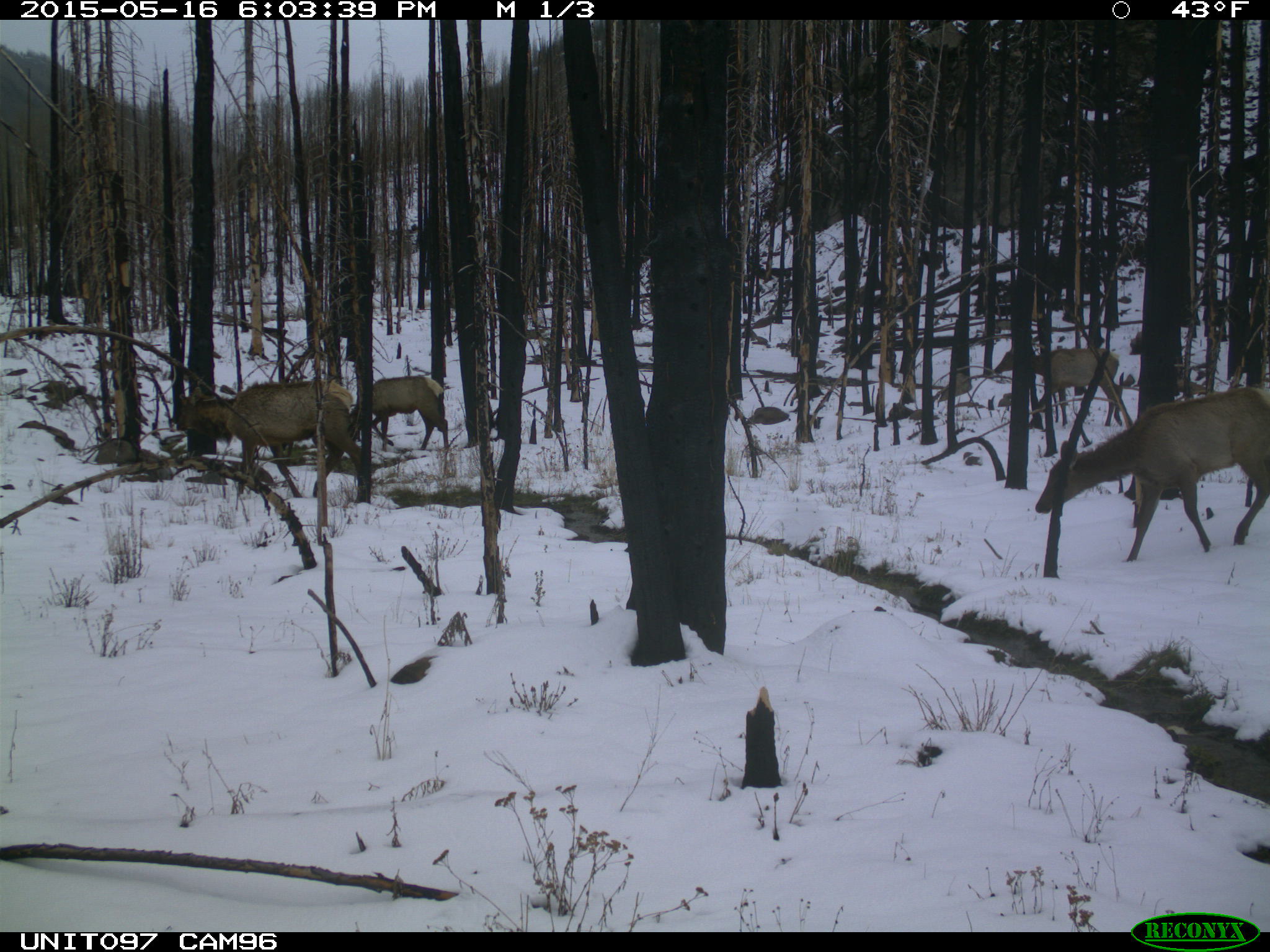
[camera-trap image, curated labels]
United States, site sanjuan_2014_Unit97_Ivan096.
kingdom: Animalia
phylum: Chordata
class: Mammalia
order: Artiodactyla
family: Cervidae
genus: Cervus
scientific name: Cervus elaphus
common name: red deer